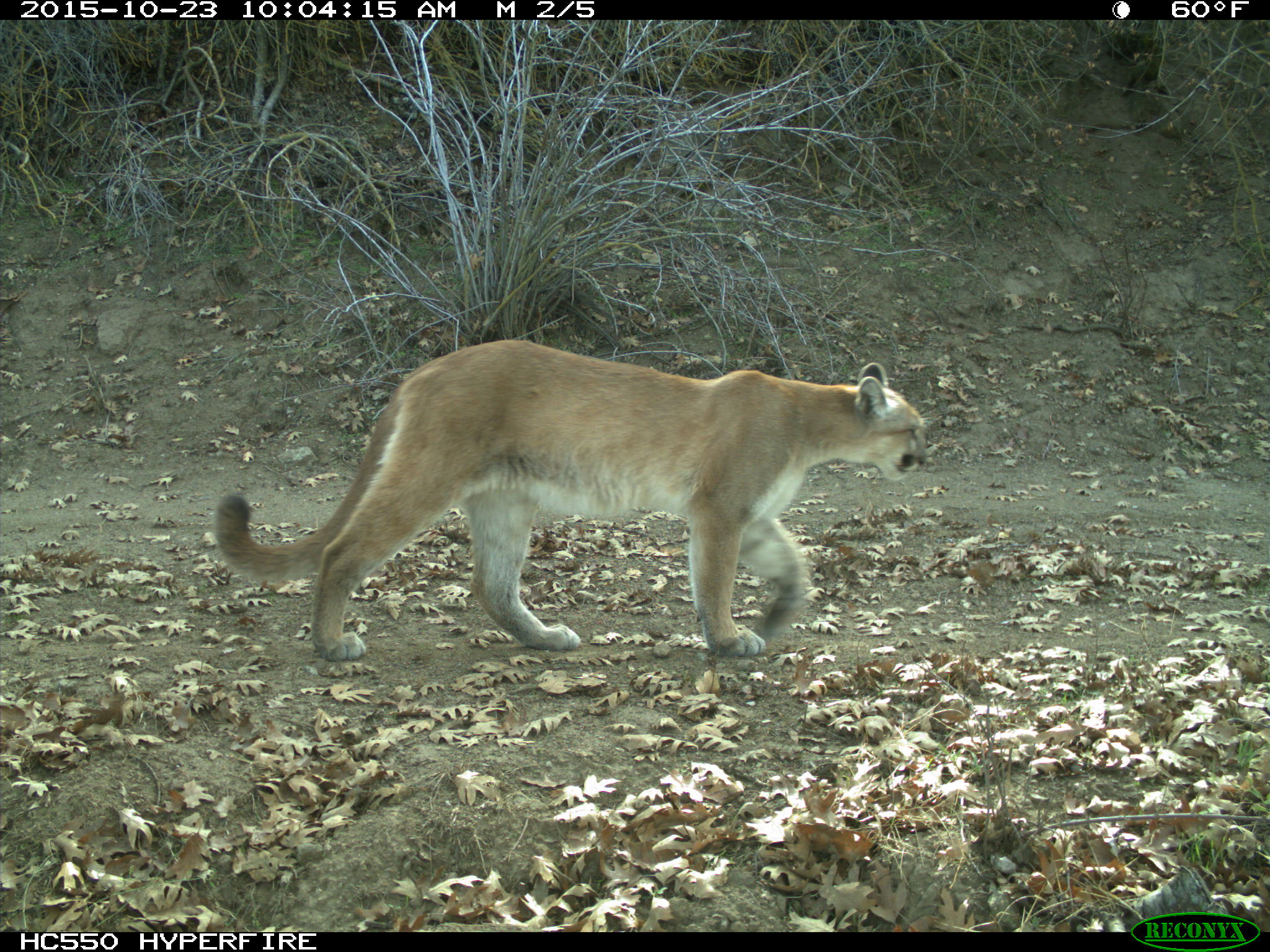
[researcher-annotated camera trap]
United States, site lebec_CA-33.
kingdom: Animalia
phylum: Chordata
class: Mammalia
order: Carnivora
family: Felidae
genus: Puma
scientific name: Puma concolor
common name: mountain lion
Puma concolor (mountain lion).